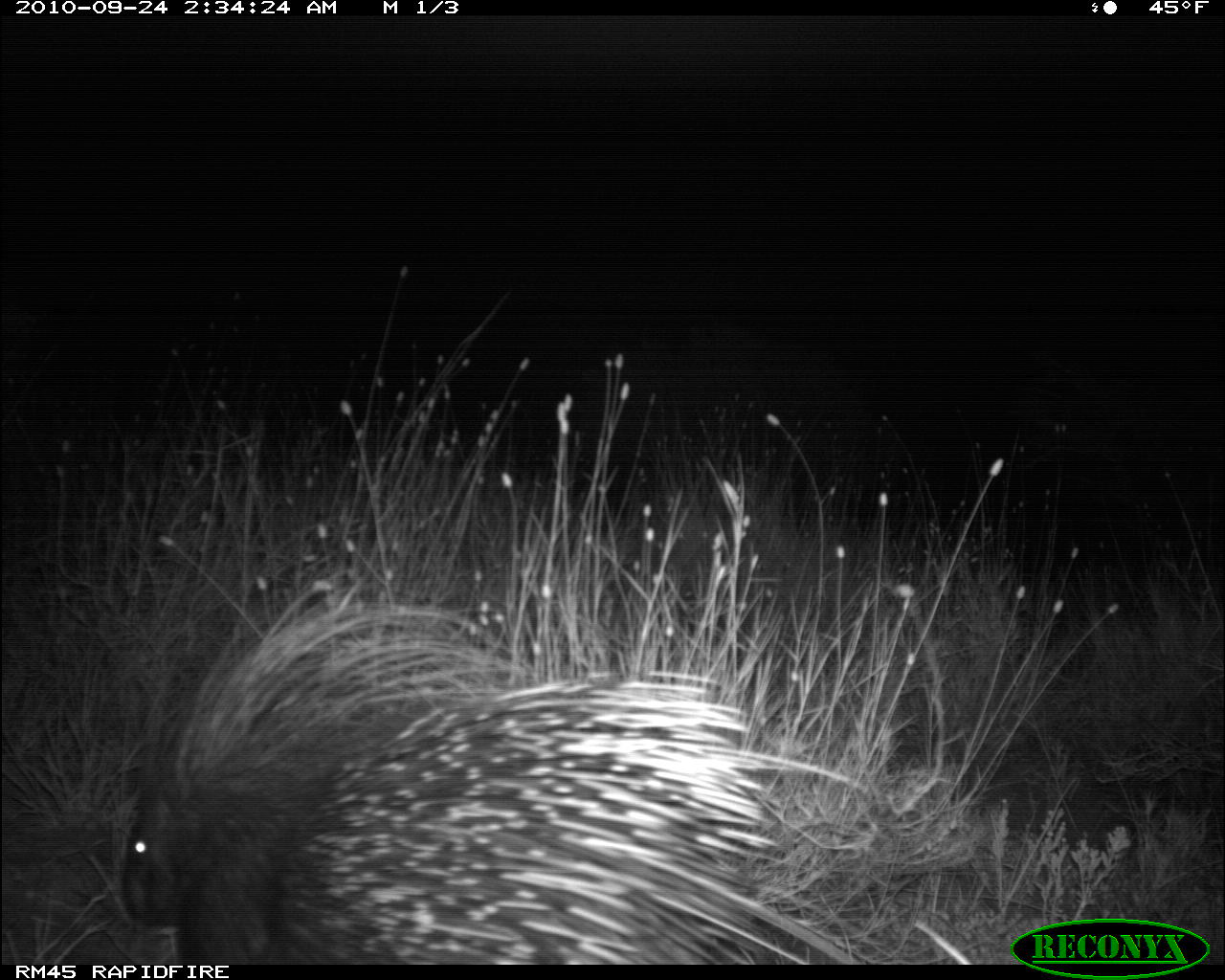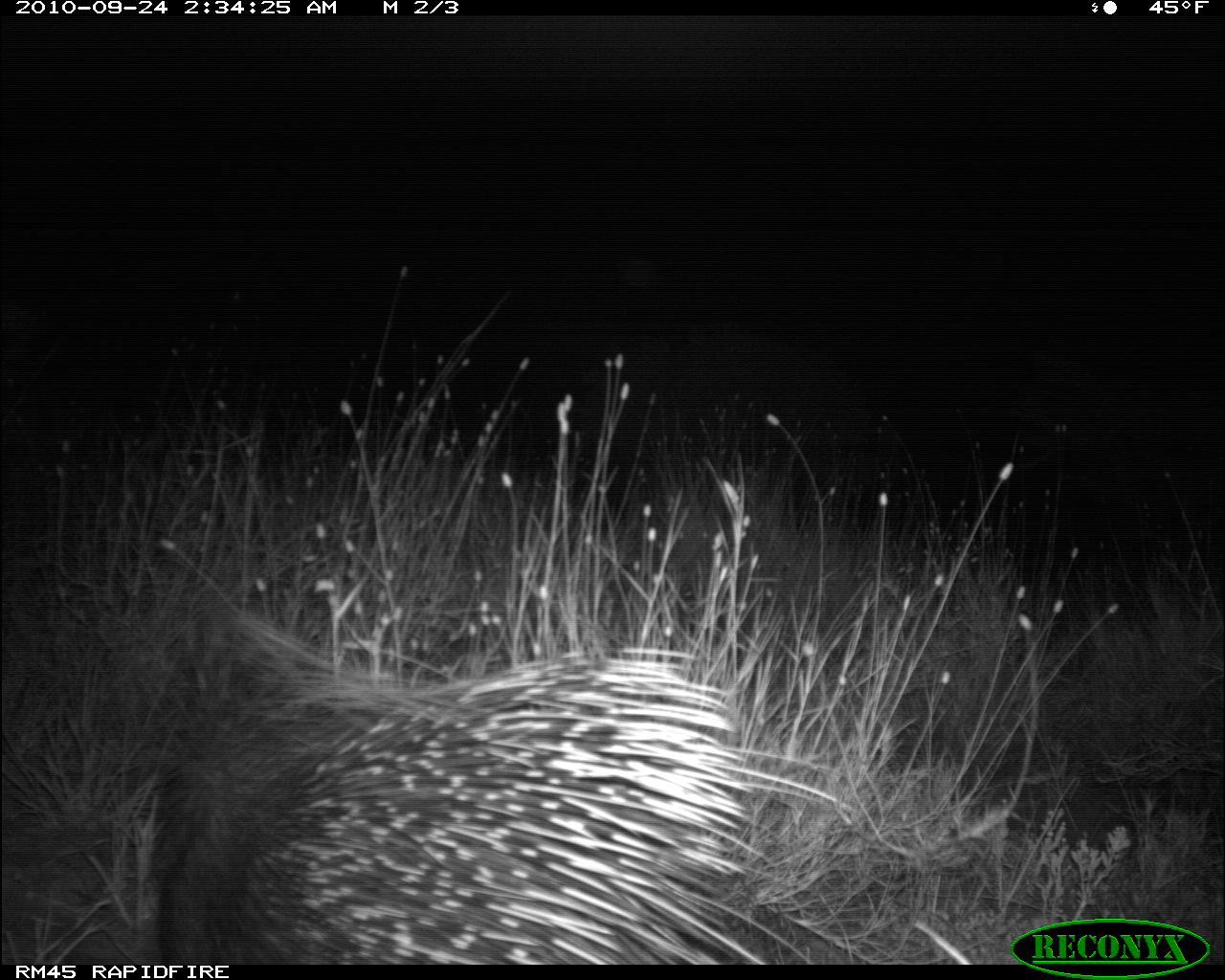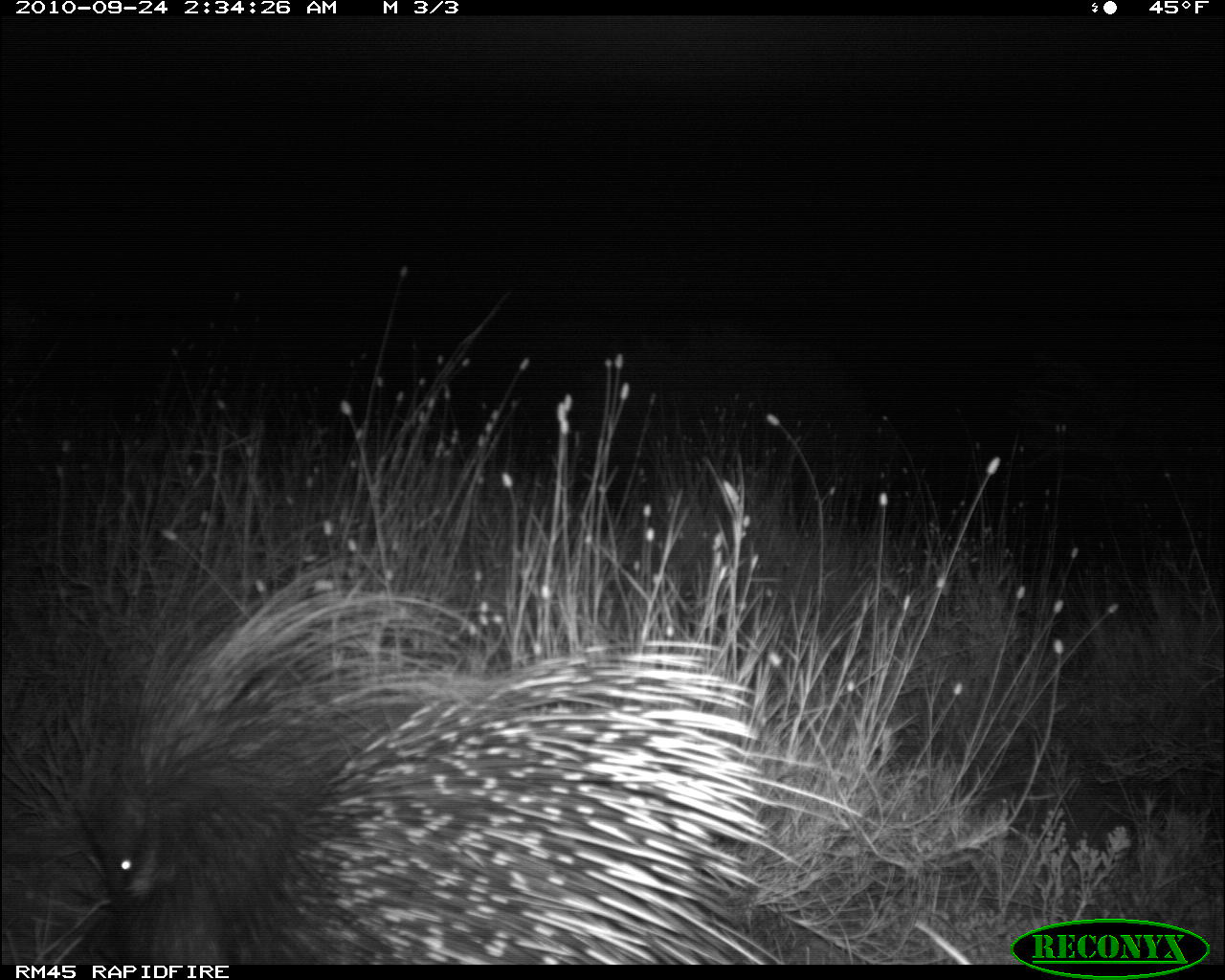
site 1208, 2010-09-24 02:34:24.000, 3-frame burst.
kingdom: Animalia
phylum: Chordata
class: Mammalia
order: Rodentia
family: Hystricidae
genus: Hystrix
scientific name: Hystrix cristata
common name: crested porcupine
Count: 1.